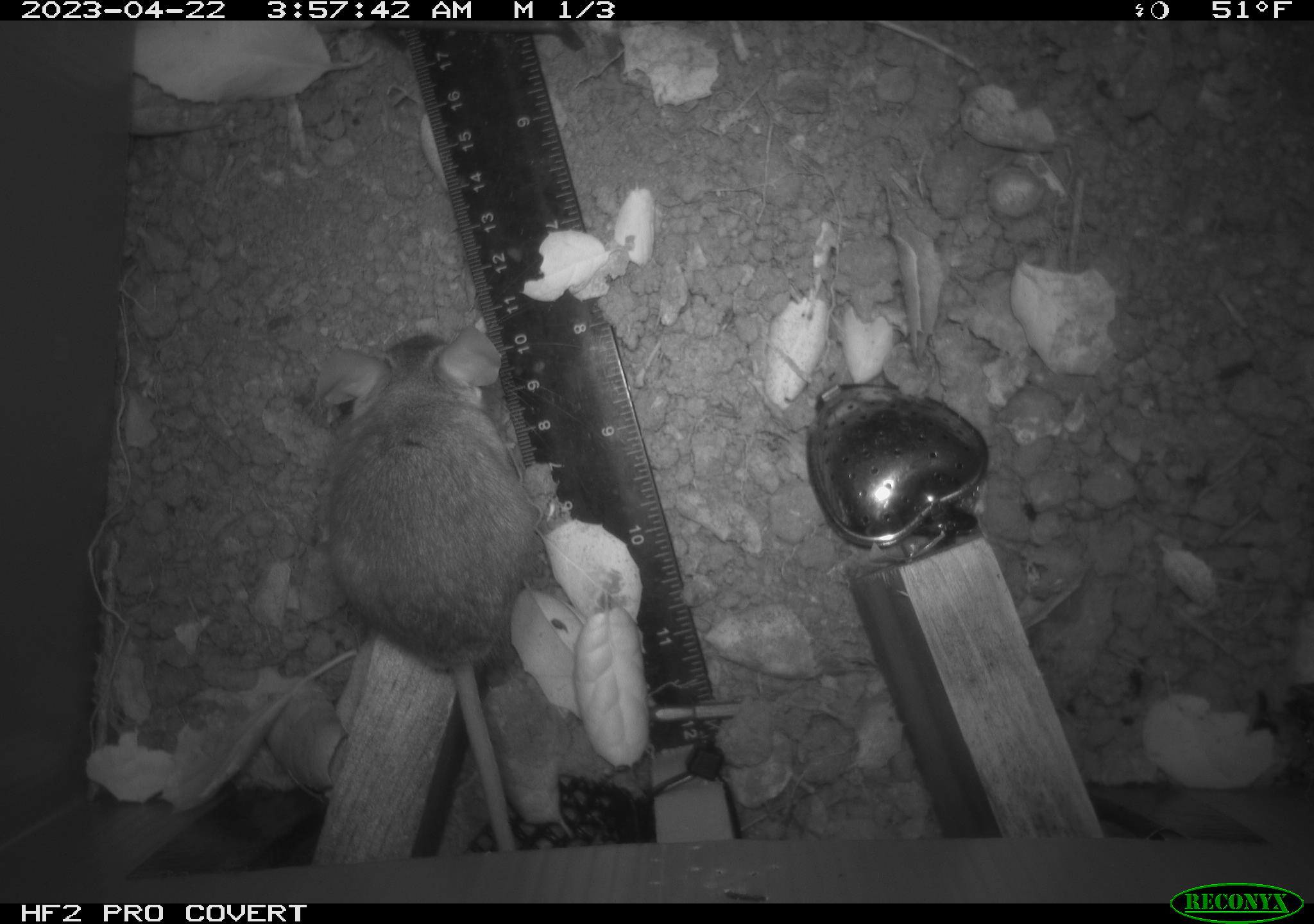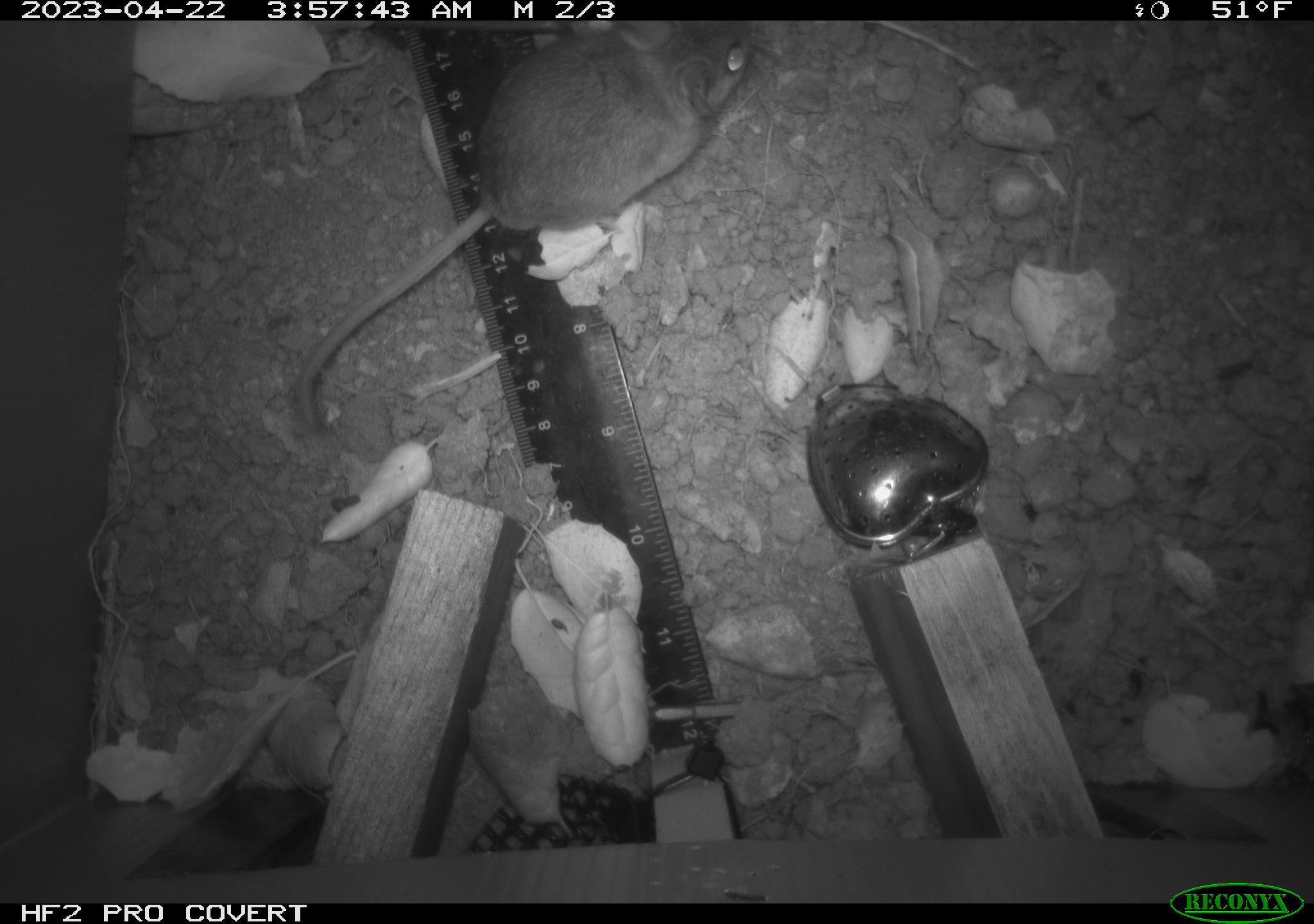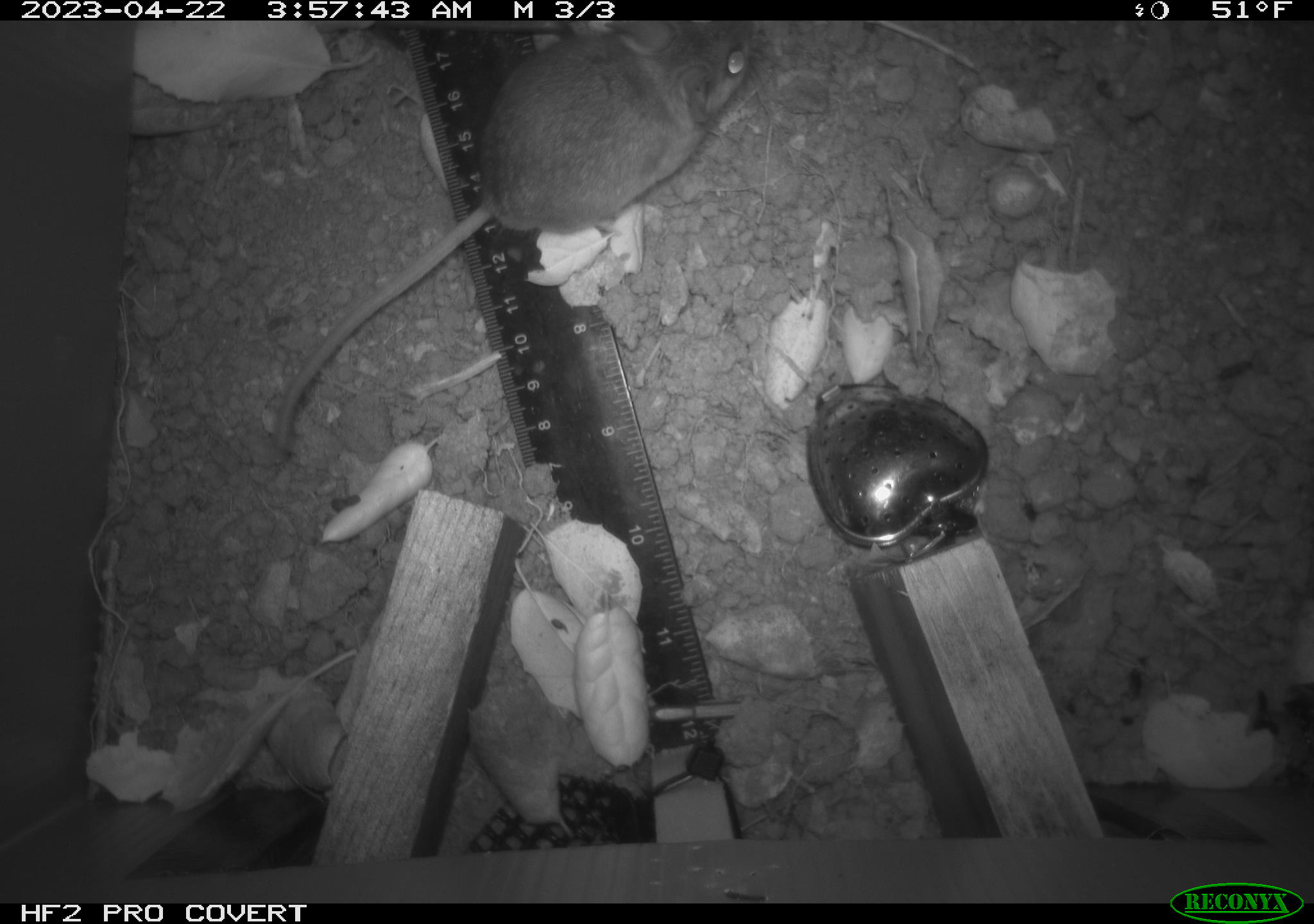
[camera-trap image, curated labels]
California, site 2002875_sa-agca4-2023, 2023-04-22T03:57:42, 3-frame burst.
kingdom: Animalia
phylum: Chordata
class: Mammalia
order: Rodentia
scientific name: Rodentia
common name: mouse species